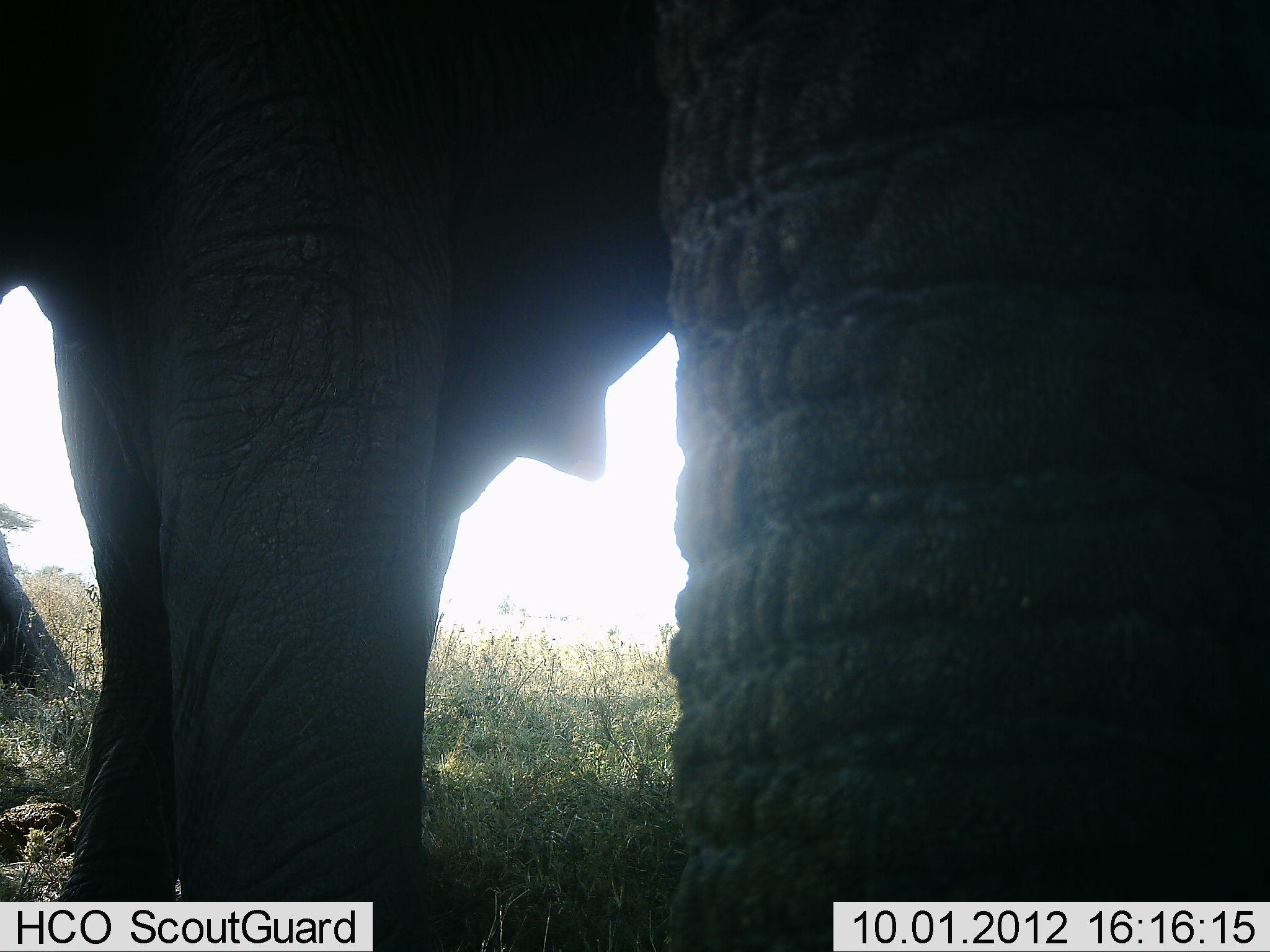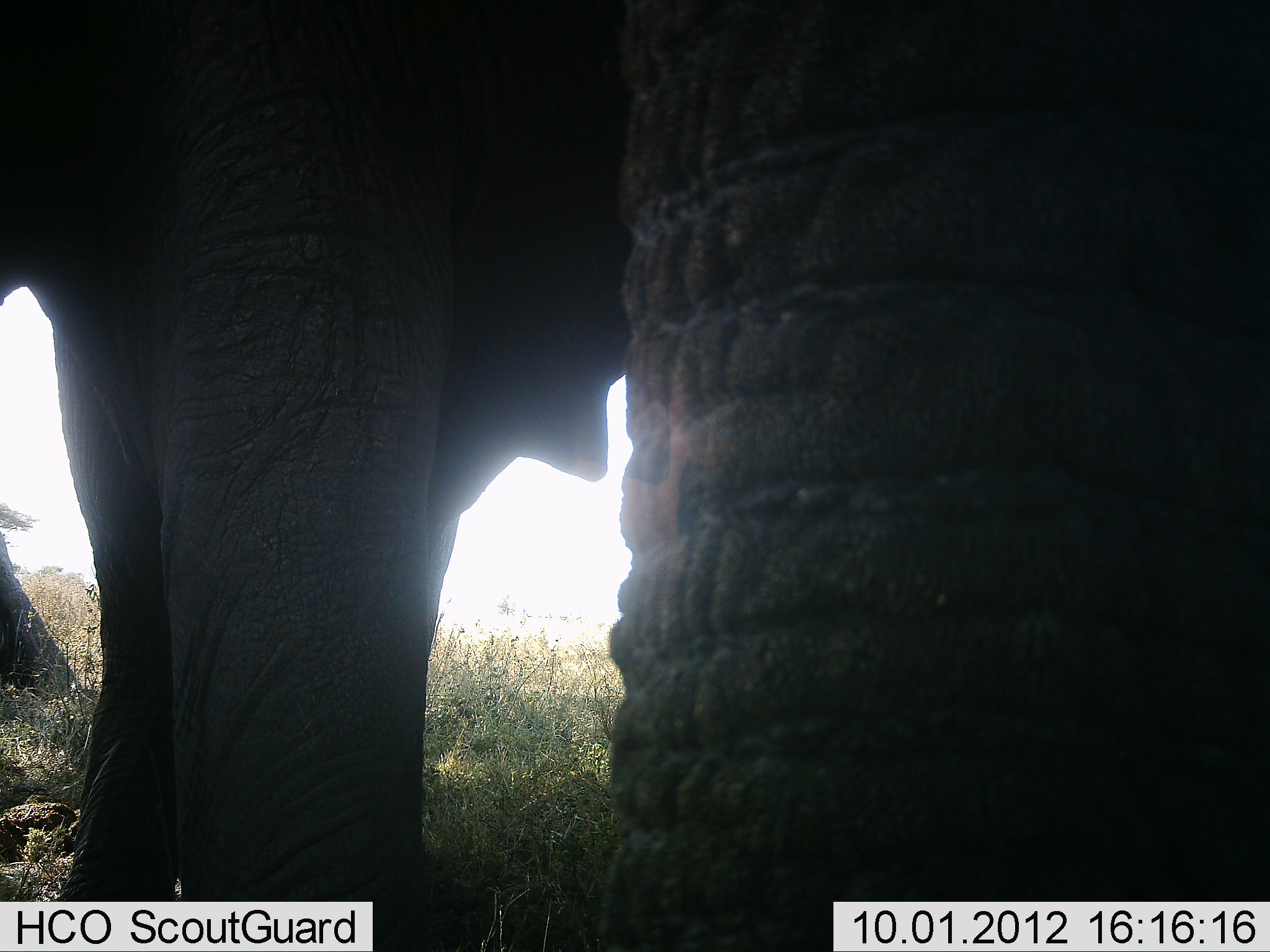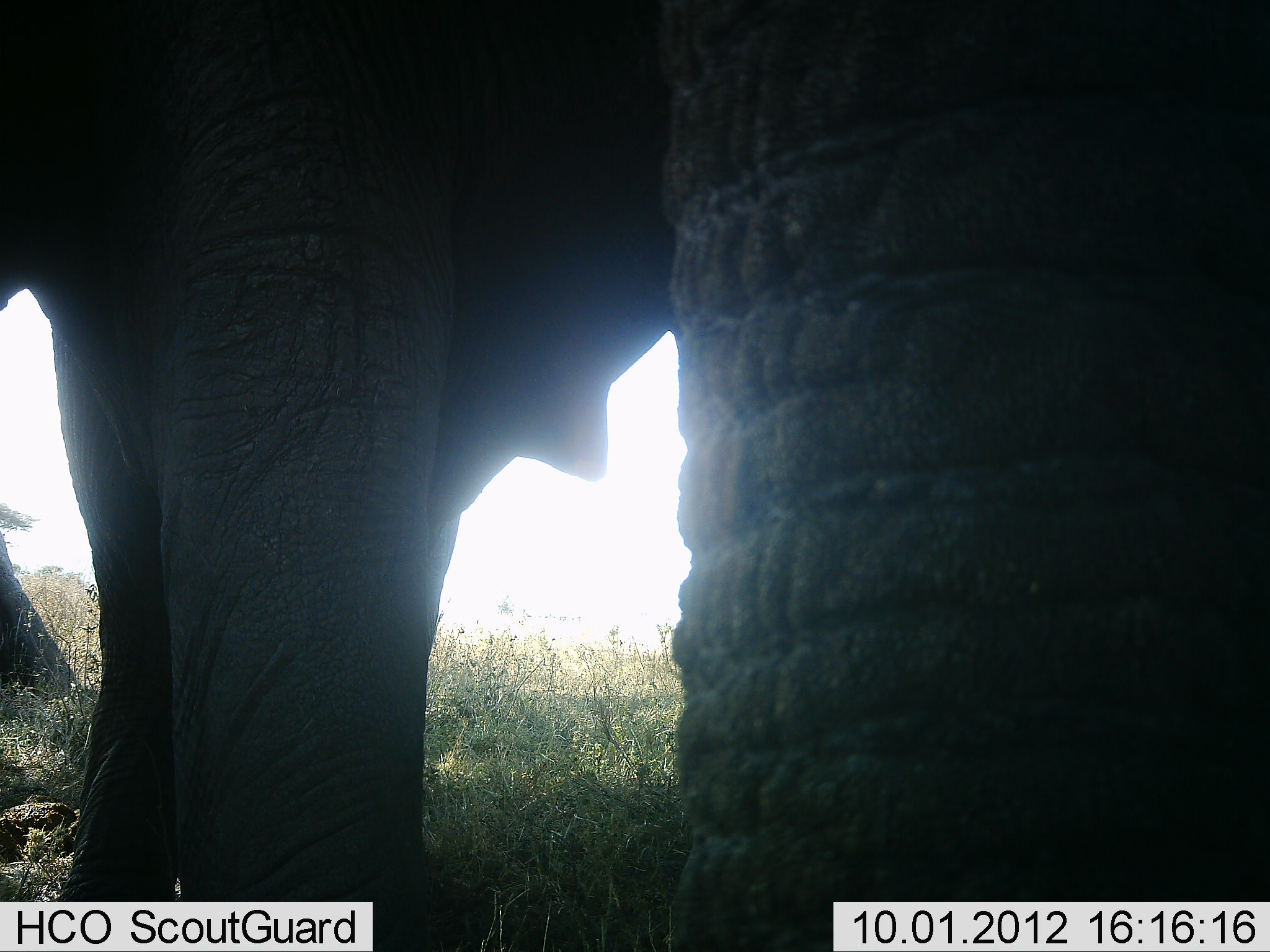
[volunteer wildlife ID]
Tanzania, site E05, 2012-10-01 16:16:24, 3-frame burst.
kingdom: Animalia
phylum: Chordata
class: Mammalia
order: Proboscidea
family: Elephantidae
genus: Loxodonta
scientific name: Loxodonta africana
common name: african bush elephant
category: elephant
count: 1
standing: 100%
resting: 20%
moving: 0%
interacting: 0%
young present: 0%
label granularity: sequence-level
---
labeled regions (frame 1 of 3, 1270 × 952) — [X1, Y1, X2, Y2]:
animal: [3, 0, 1267, 951]; [0, 540, 74, 713]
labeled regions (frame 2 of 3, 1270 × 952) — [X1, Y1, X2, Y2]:
animal: [1, 1, 1269, 952]; [0, 540, 74, 713]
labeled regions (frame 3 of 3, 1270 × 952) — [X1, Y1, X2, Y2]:
animal: [1, 1, 1269, 952]; [0, 540, 74, 713]